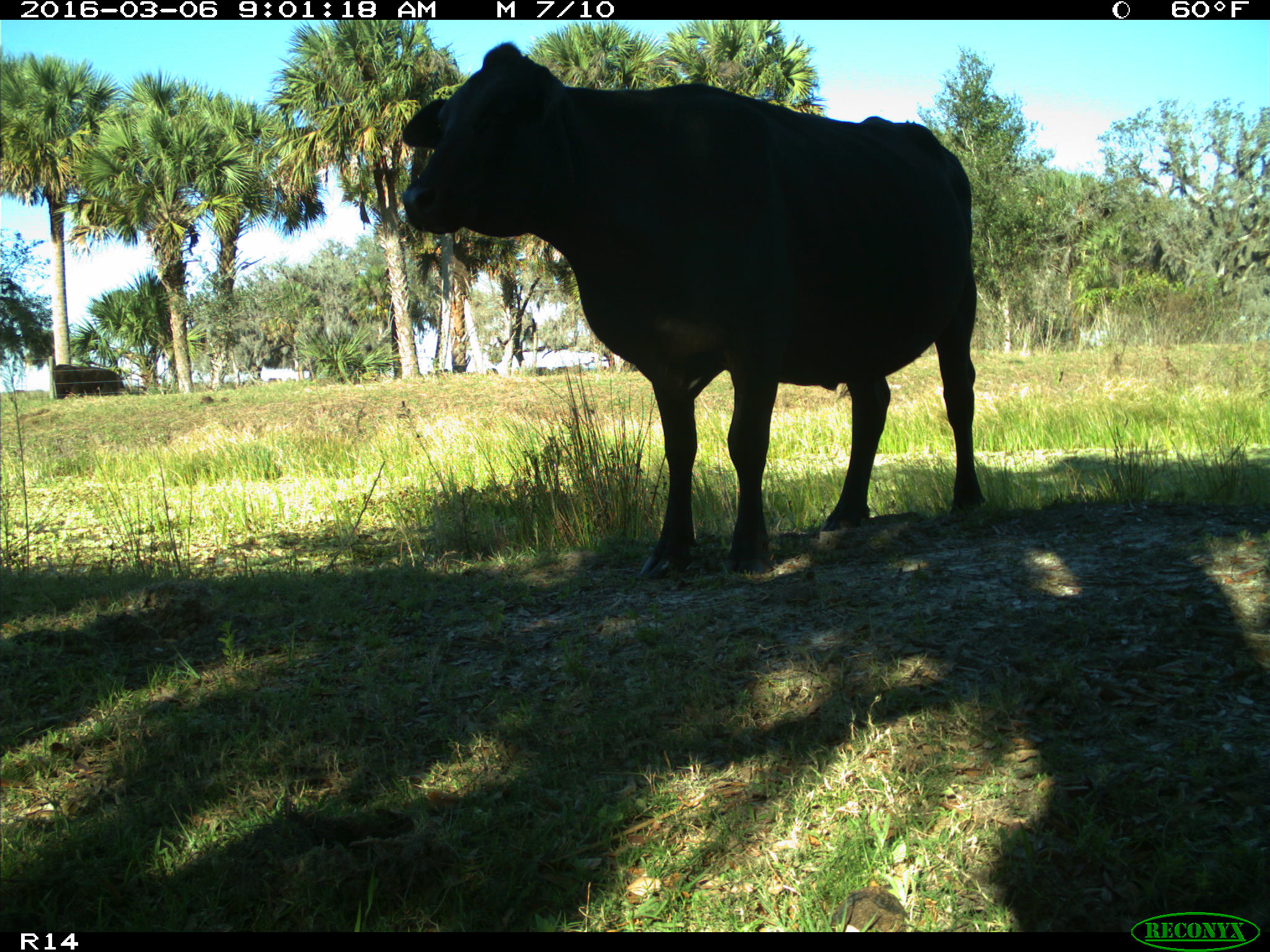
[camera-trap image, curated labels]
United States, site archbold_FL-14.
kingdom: Animalia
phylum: Chordata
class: Mammalia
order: Artiodactyla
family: Bovidae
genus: Bos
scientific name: Bos taurus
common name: domestic cow